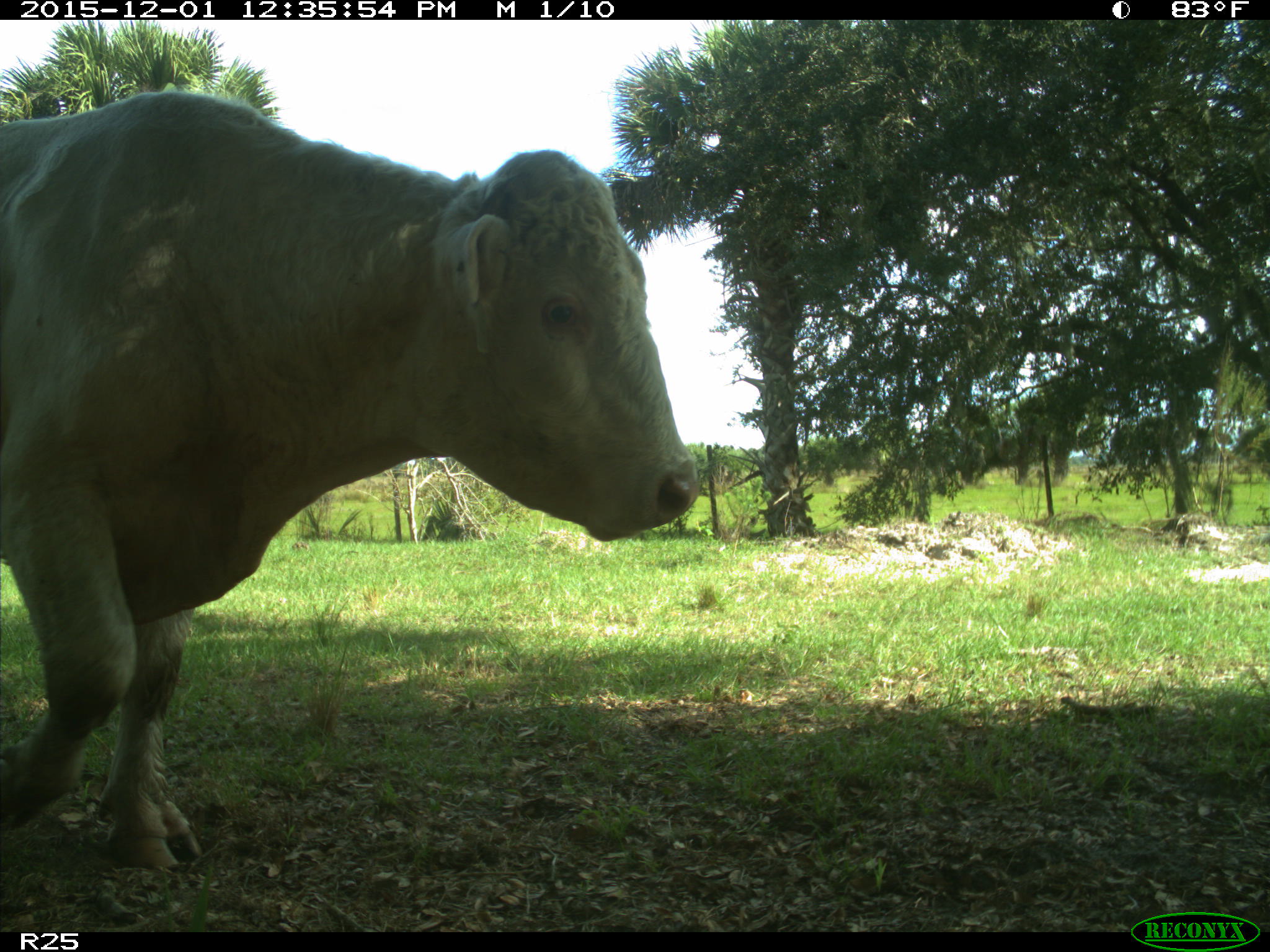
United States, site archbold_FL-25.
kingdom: Animalia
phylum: Chordata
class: Mammalia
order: Artiodactyla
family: Bovidae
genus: Bos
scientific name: Bos taurus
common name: domestic cow